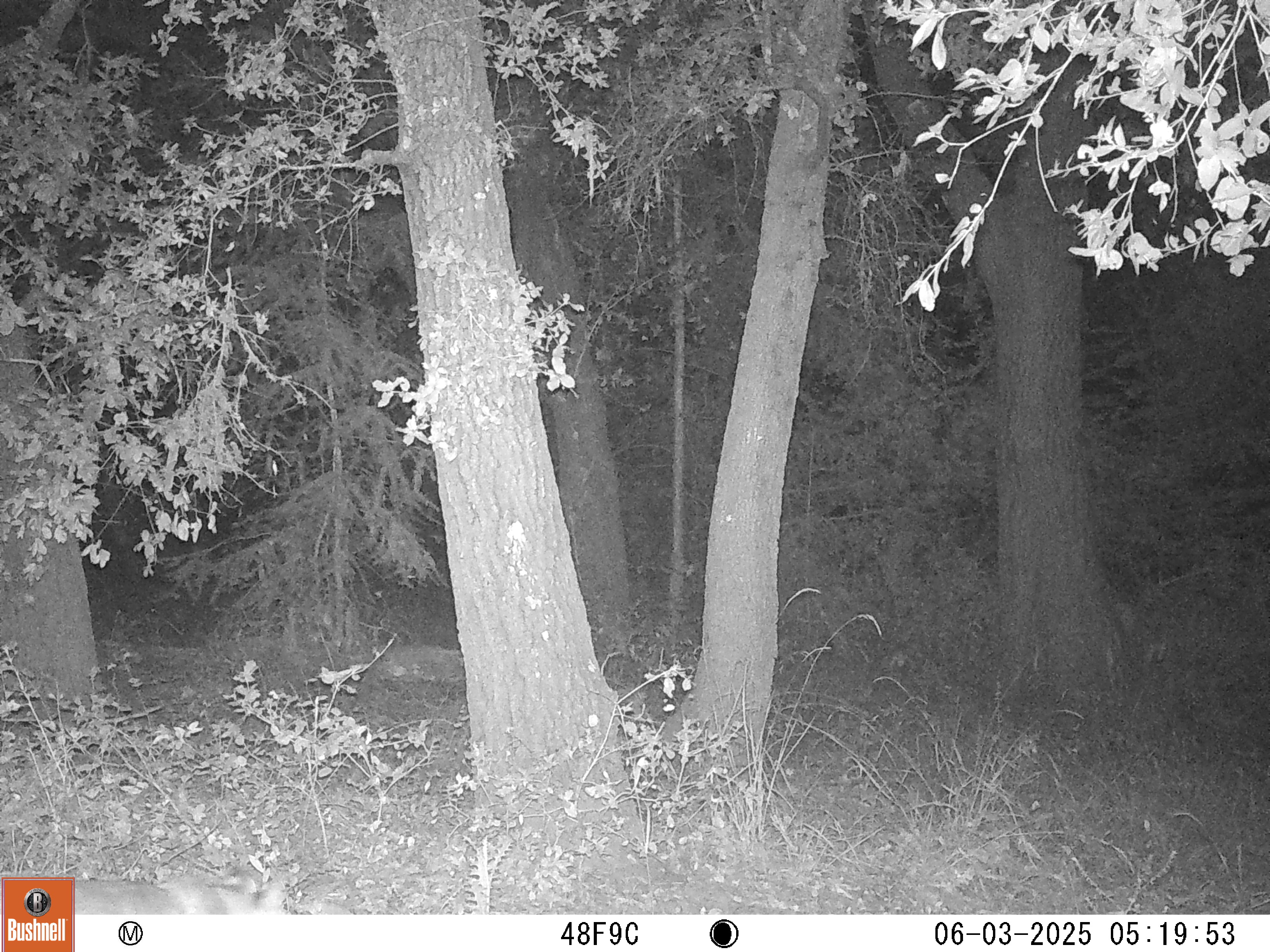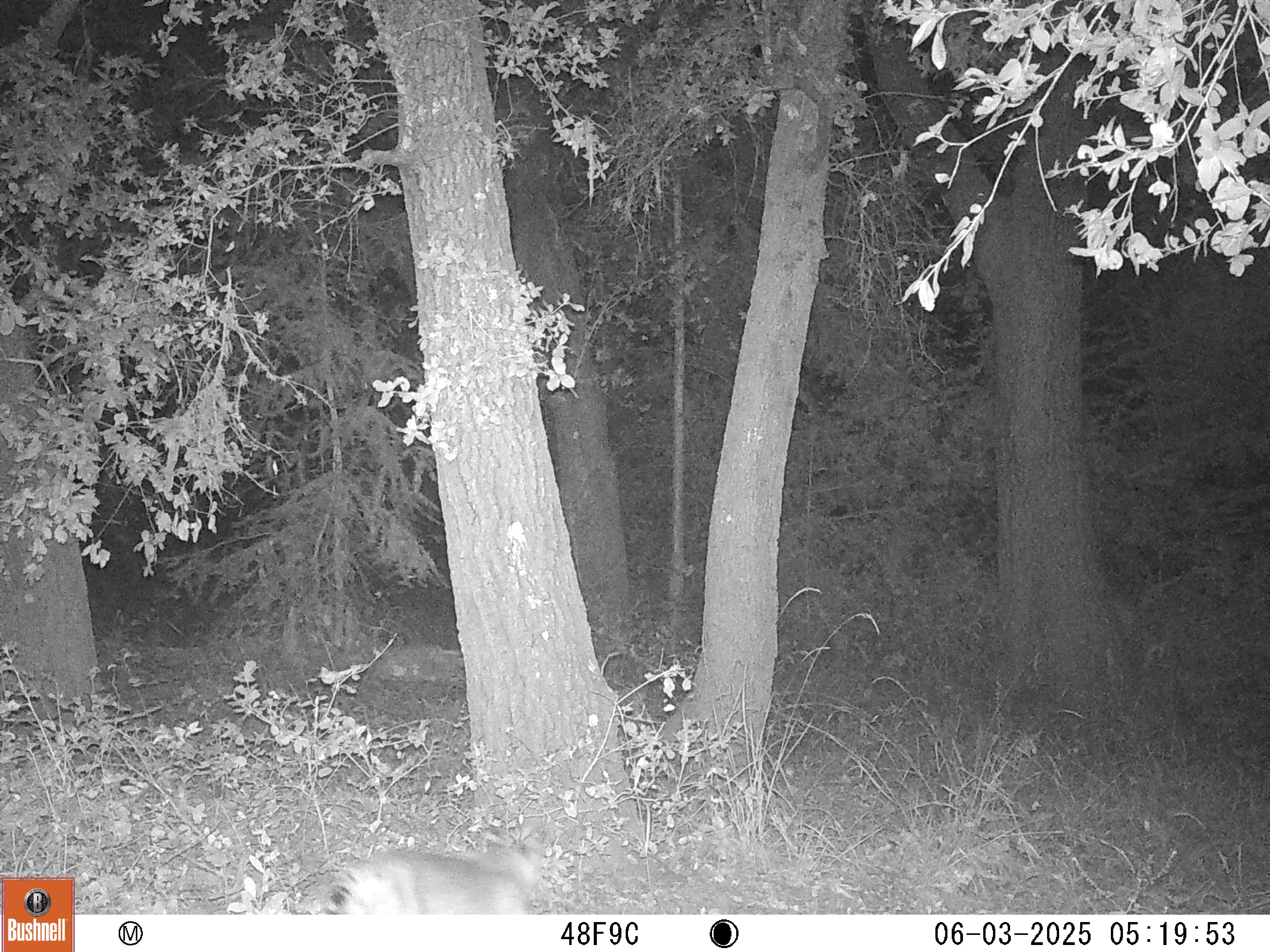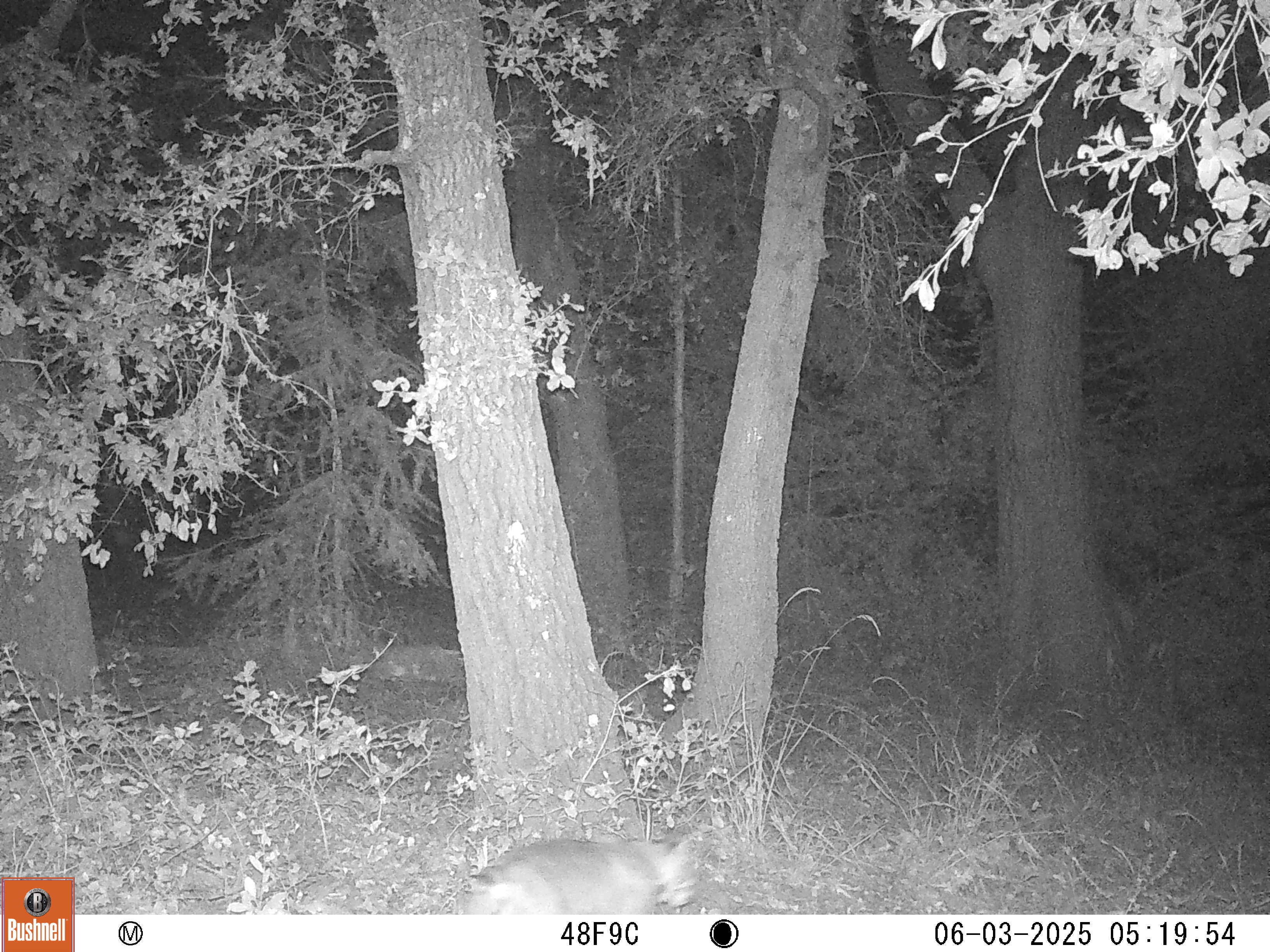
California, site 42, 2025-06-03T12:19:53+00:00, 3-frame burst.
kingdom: Animalia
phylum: Chordata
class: Mammalia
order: Carnivora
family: Felidae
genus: Lynx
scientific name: Lynx rufus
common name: bobcat